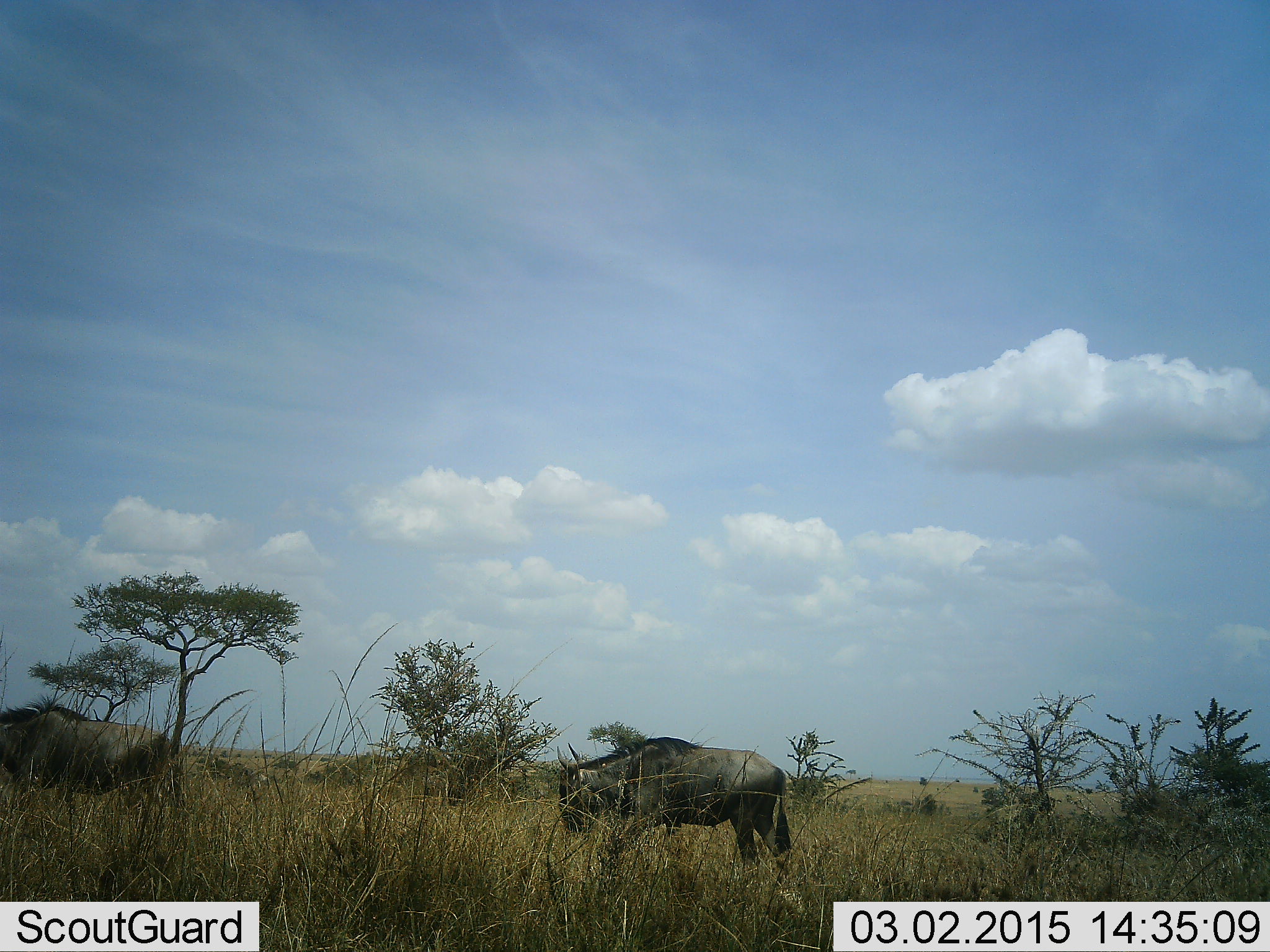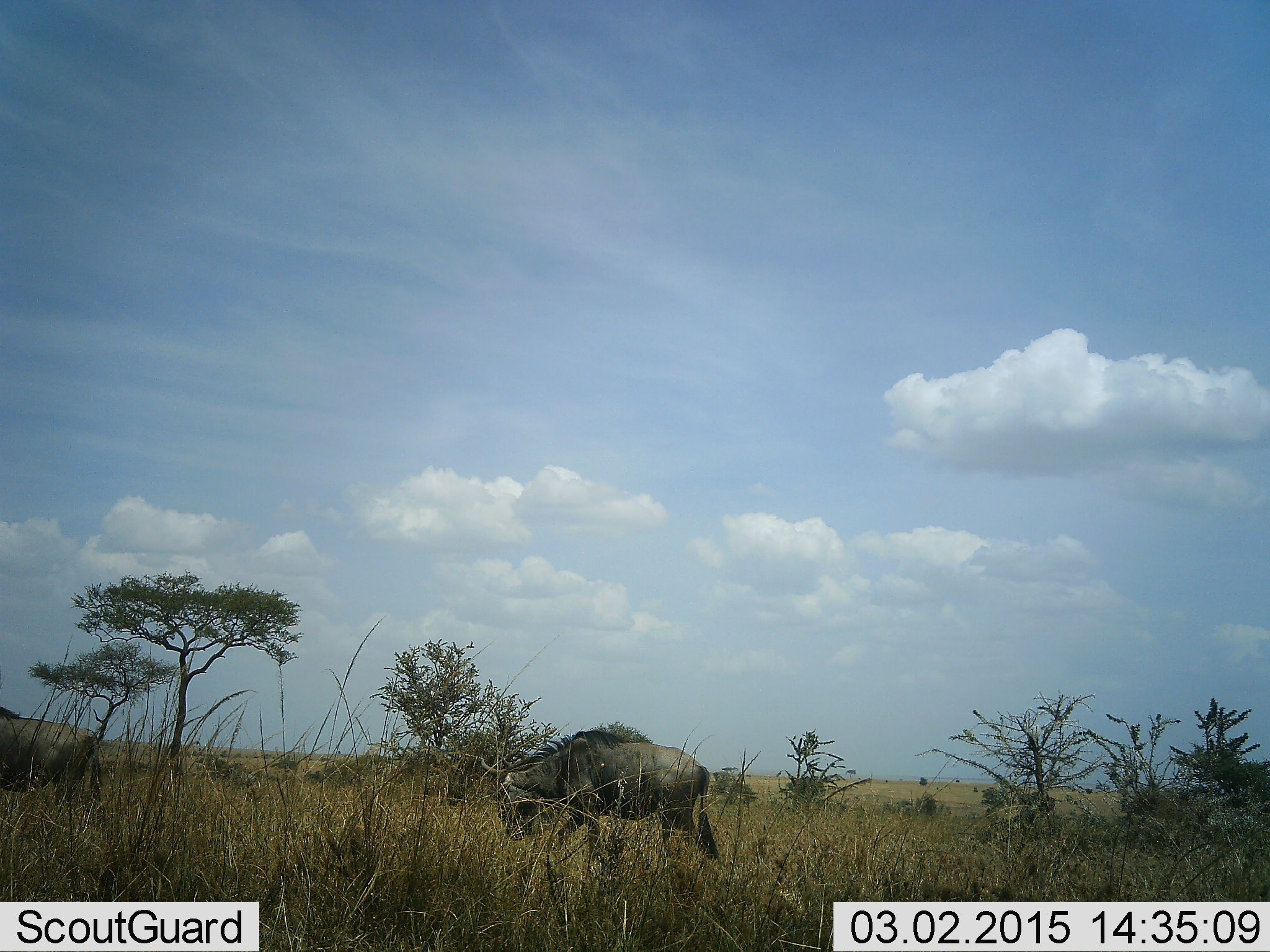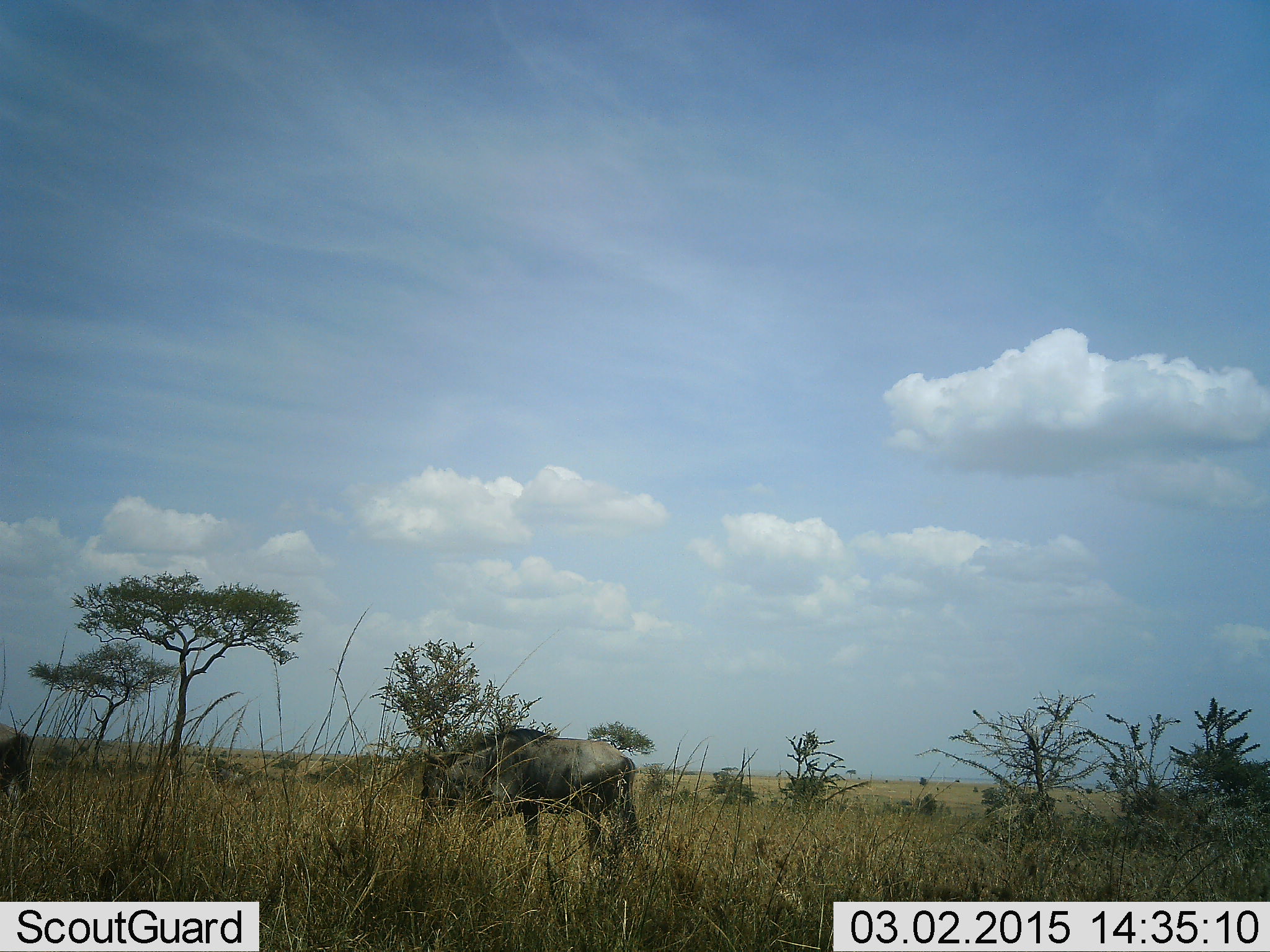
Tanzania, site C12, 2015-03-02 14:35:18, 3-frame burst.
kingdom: Animalia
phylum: Chordata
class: Mammalia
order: Artiodactyla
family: Bovidae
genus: Connochaetes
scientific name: Connochaetes taurinus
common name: blue wildebeest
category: wildebeest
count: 2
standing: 10%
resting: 0%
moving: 90%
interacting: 0%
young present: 0%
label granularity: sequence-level